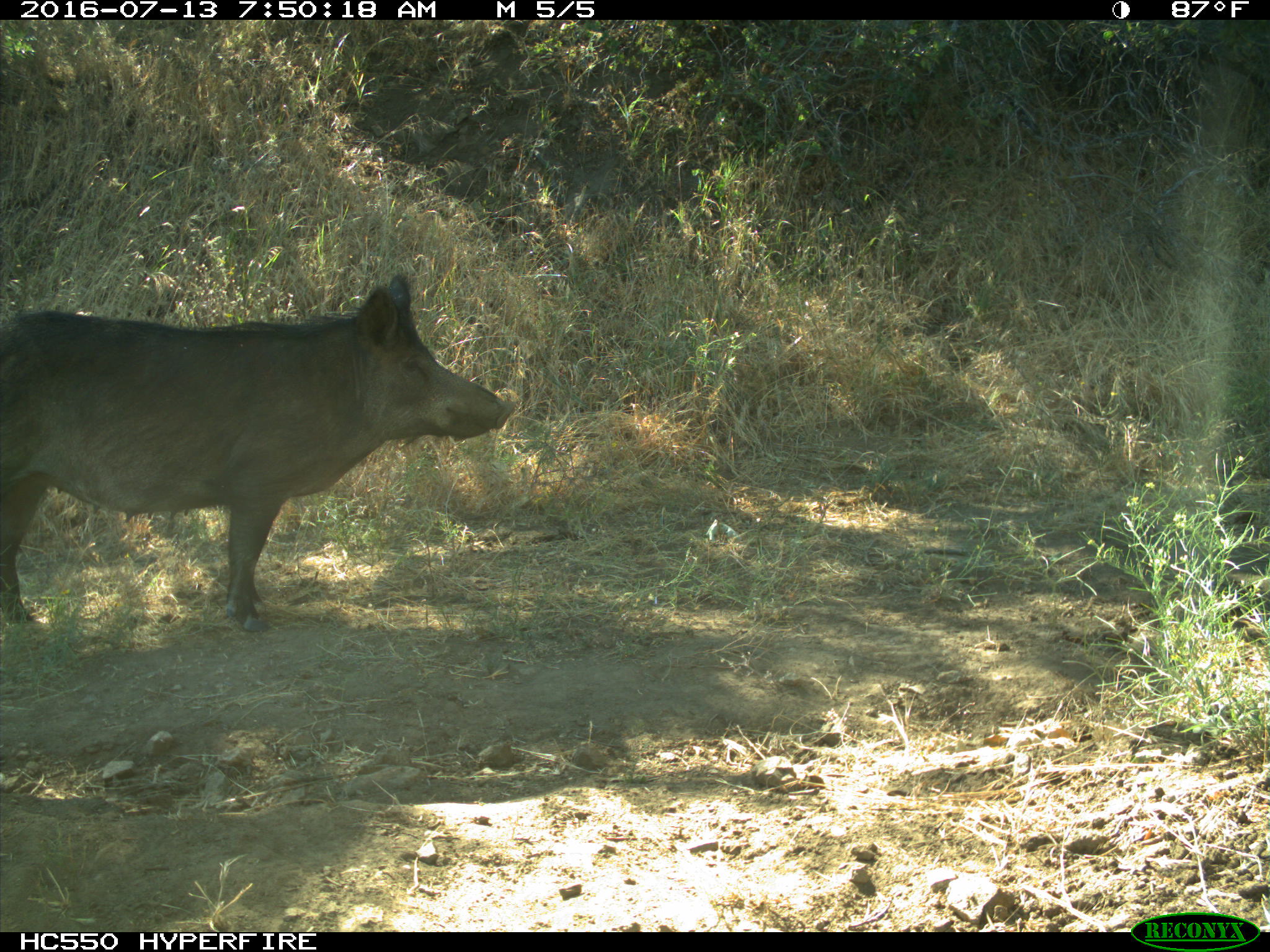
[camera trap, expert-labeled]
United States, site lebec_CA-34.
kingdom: Animalia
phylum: Chordata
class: Mammalia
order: Artiodactyla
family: Suidae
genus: Sus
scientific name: Sus scrofa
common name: wild boar